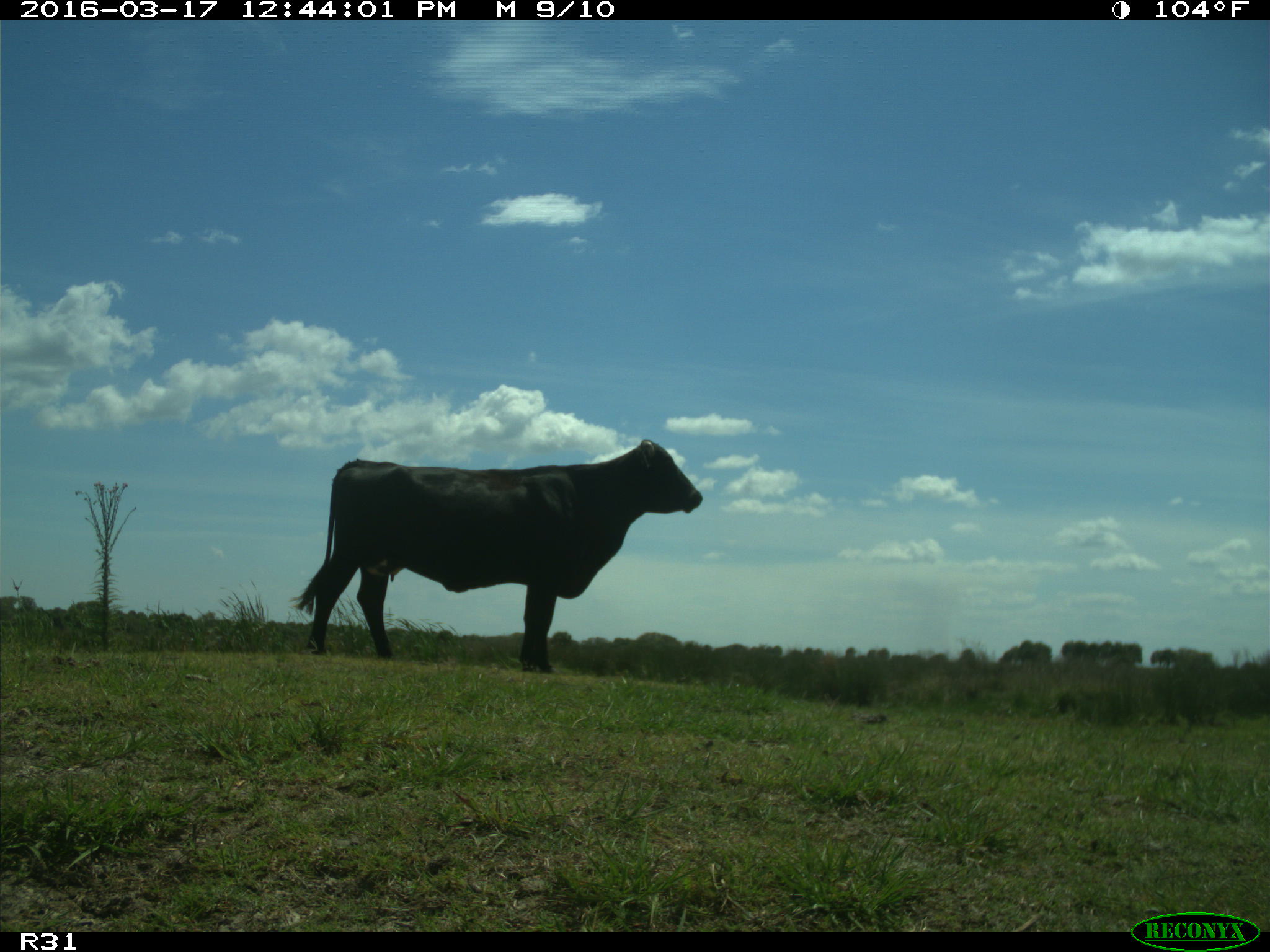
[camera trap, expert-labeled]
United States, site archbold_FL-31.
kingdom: Animalia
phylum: Chordata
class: Mammalia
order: Artiodactyla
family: Bovidae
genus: Bos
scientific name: Bos taurus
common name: domestic cow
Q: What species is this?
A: Bos taurus (domestic cow).